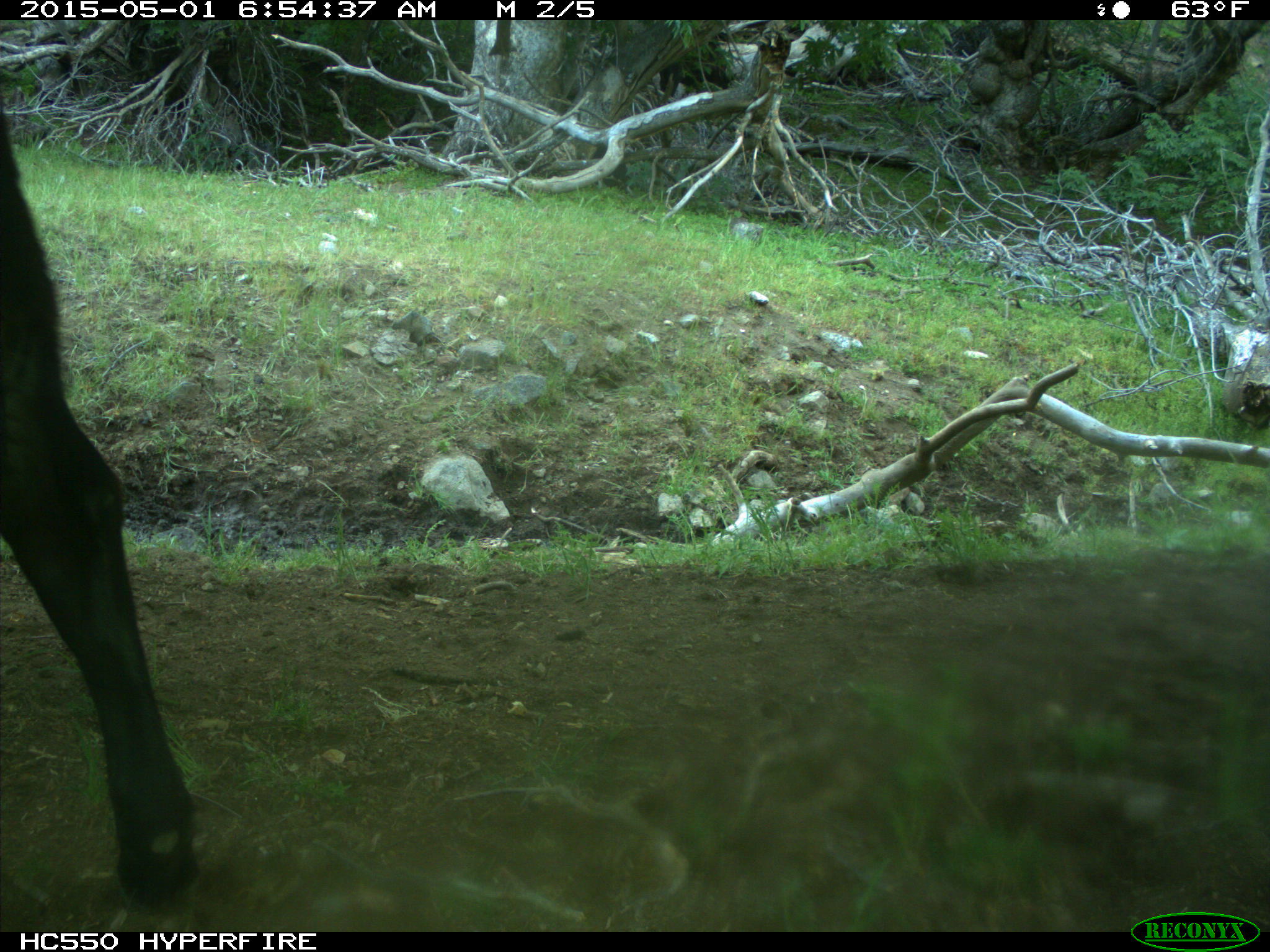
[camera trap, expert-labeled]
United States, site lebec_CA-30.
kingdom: Animalia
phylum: Chordata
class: Mammalia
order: Artiodactyla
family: Bovidae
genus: Bos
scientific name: Bos taurus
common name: domestic cow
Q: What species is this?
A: Bos taurus (domestic cow).